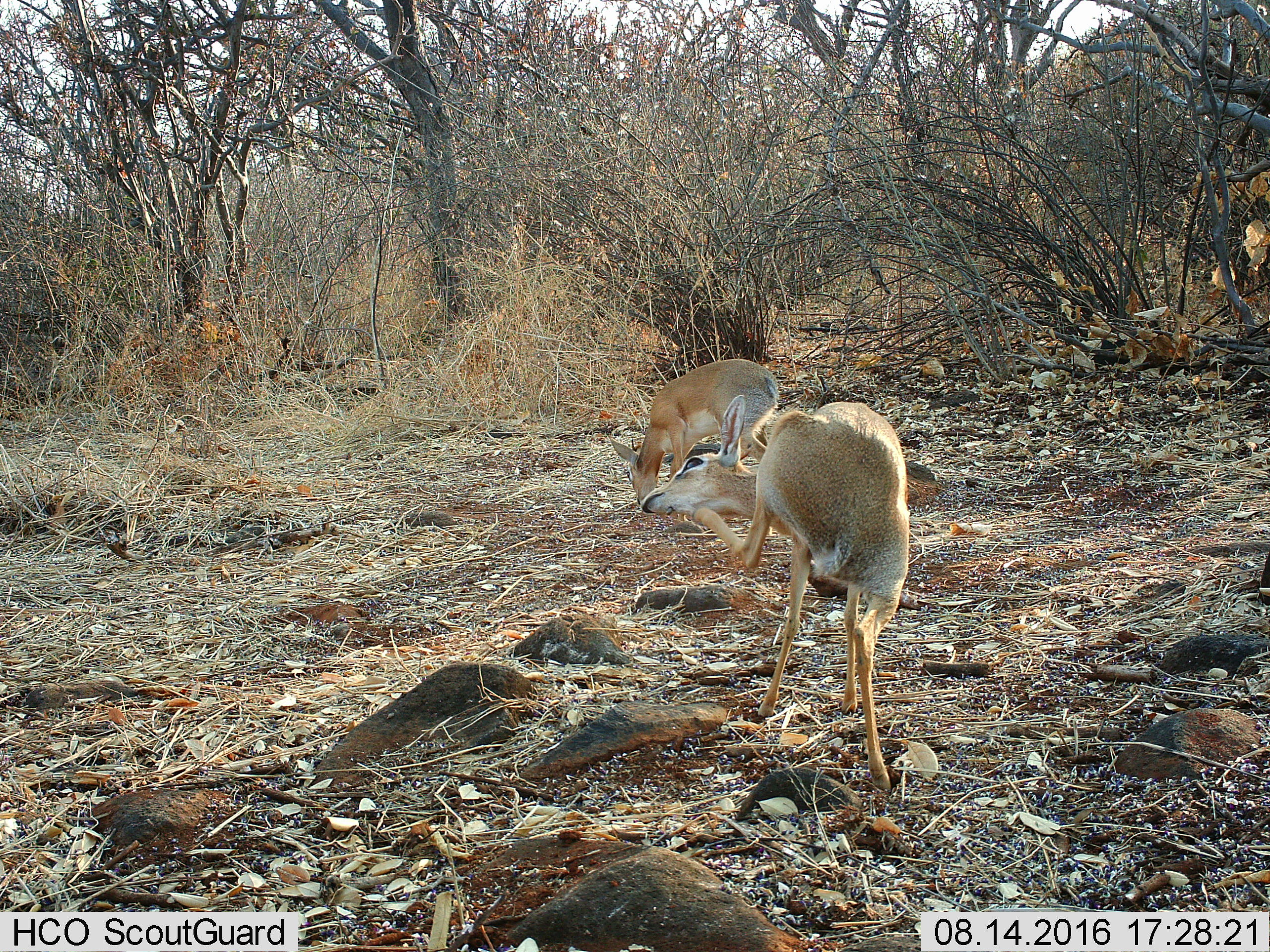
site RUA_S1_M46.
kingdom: Animalia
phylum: Chordata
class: Mammalia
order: Artiodactyla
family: Bovidae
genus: Madoqua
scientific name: Madoqua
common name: dik-dik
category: dikdik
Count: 2.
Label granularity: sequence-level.